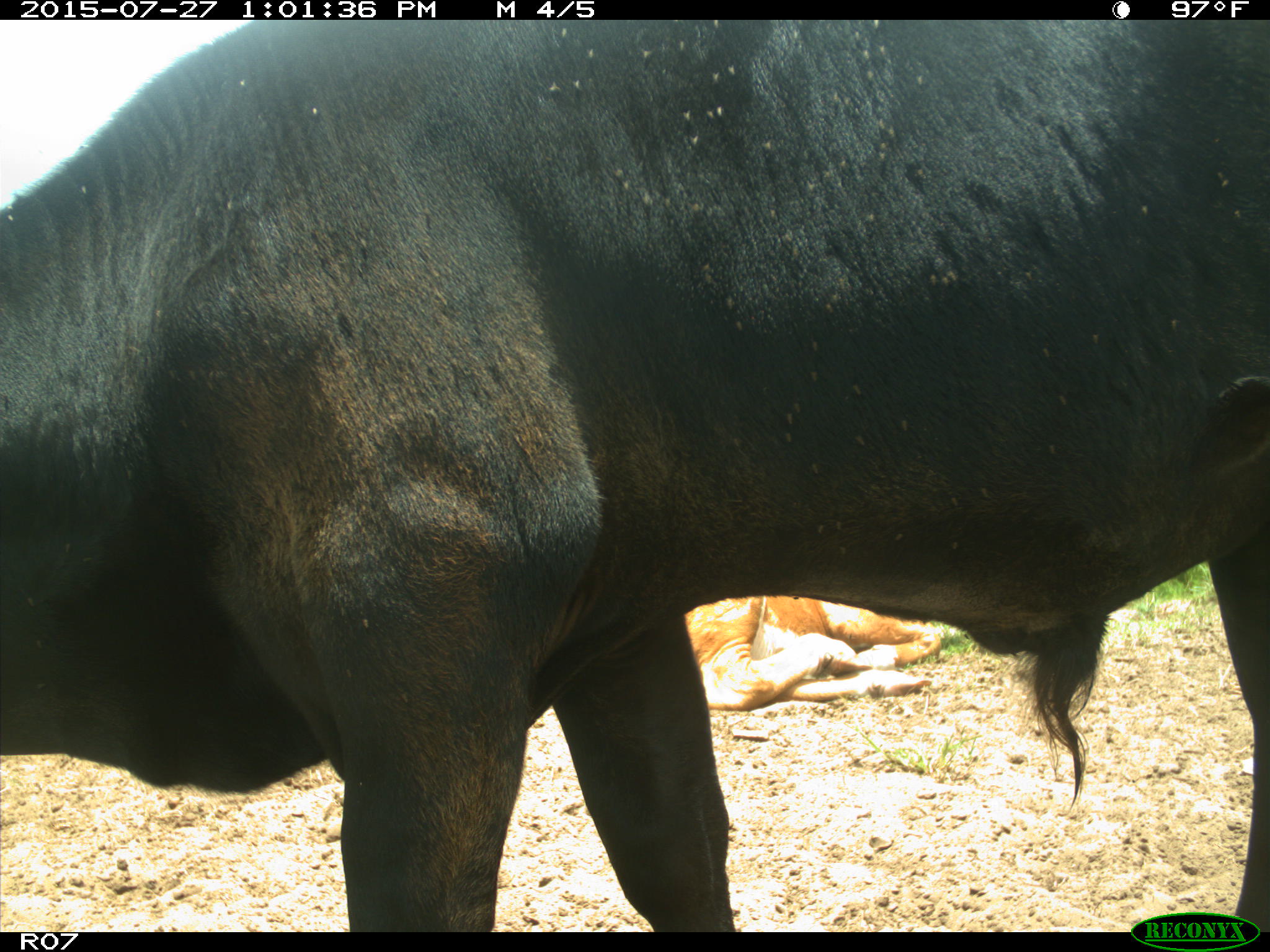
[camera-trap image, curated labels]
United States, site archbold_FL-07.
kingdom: Animalia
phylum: Chordata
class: Mammalia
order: Artiodactyla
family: Bovidae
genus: Bos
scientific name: Bos taurus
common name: domestic cow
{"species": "Bos taurus (domestic cow)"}